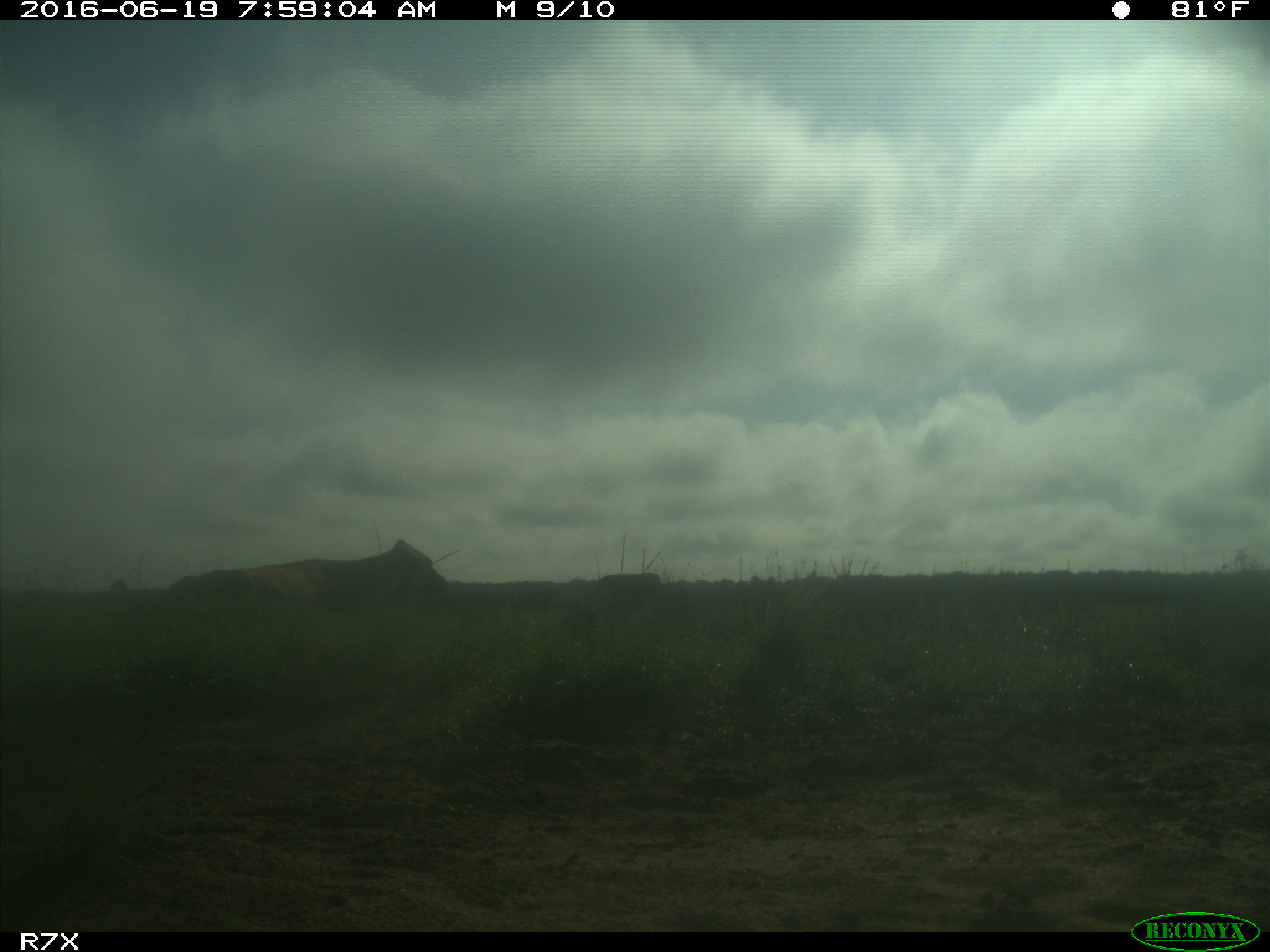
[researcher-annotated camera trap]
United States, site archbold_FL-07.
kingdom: Animalia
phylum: Chordata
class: Mammalia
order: Artiodactyla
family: Bovidae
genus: Bos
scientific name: Bos taurus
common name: domestic cow